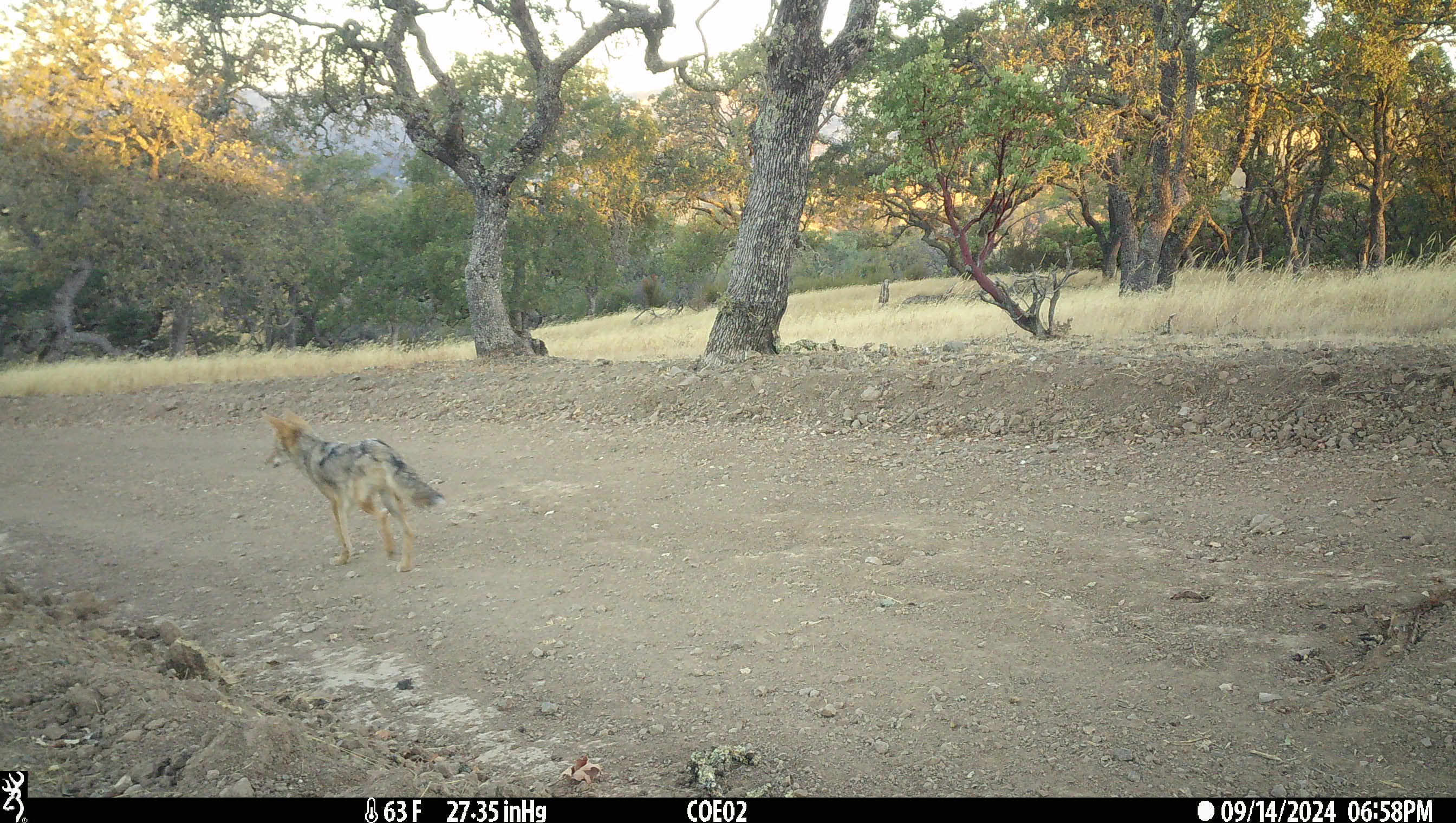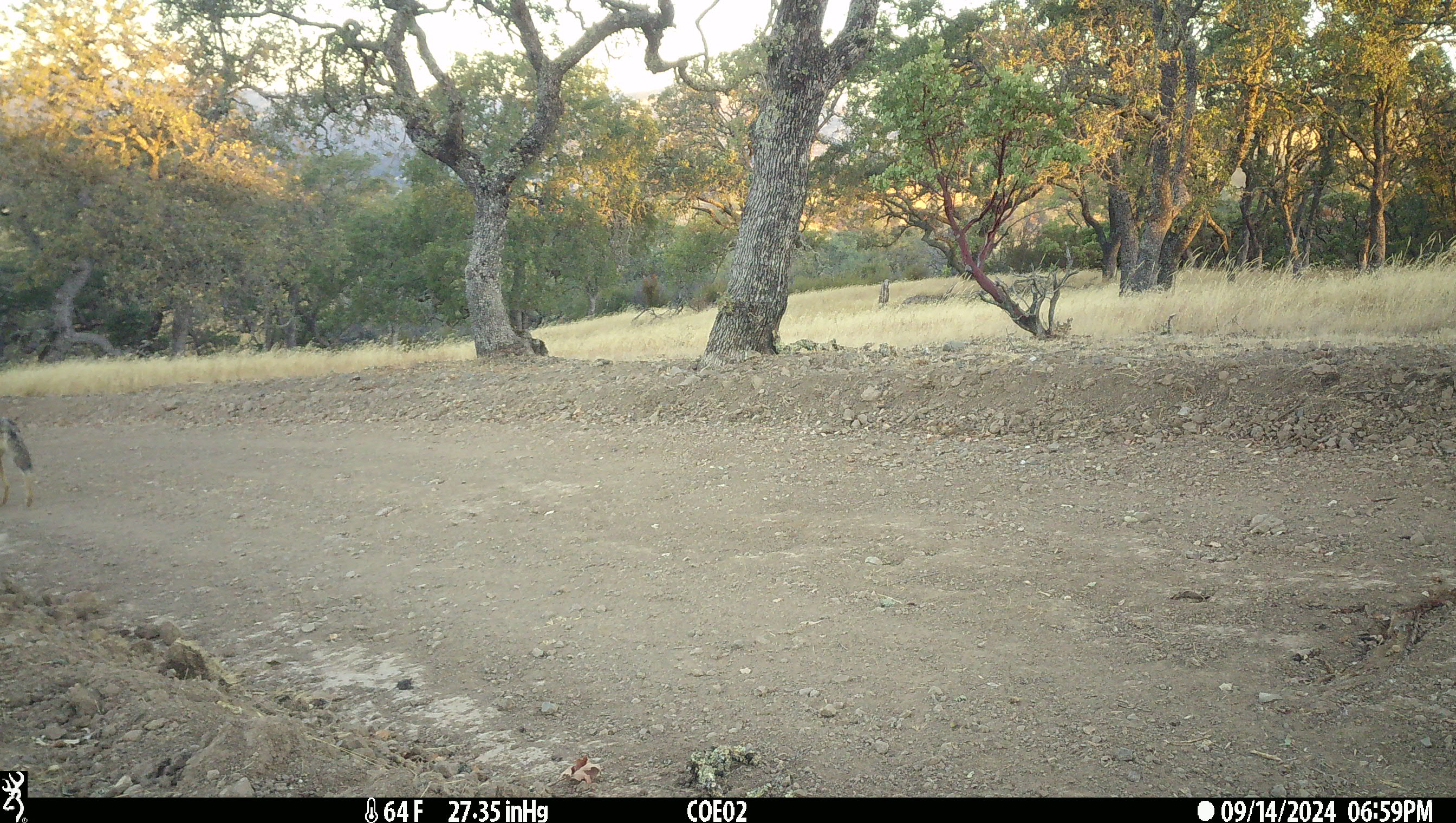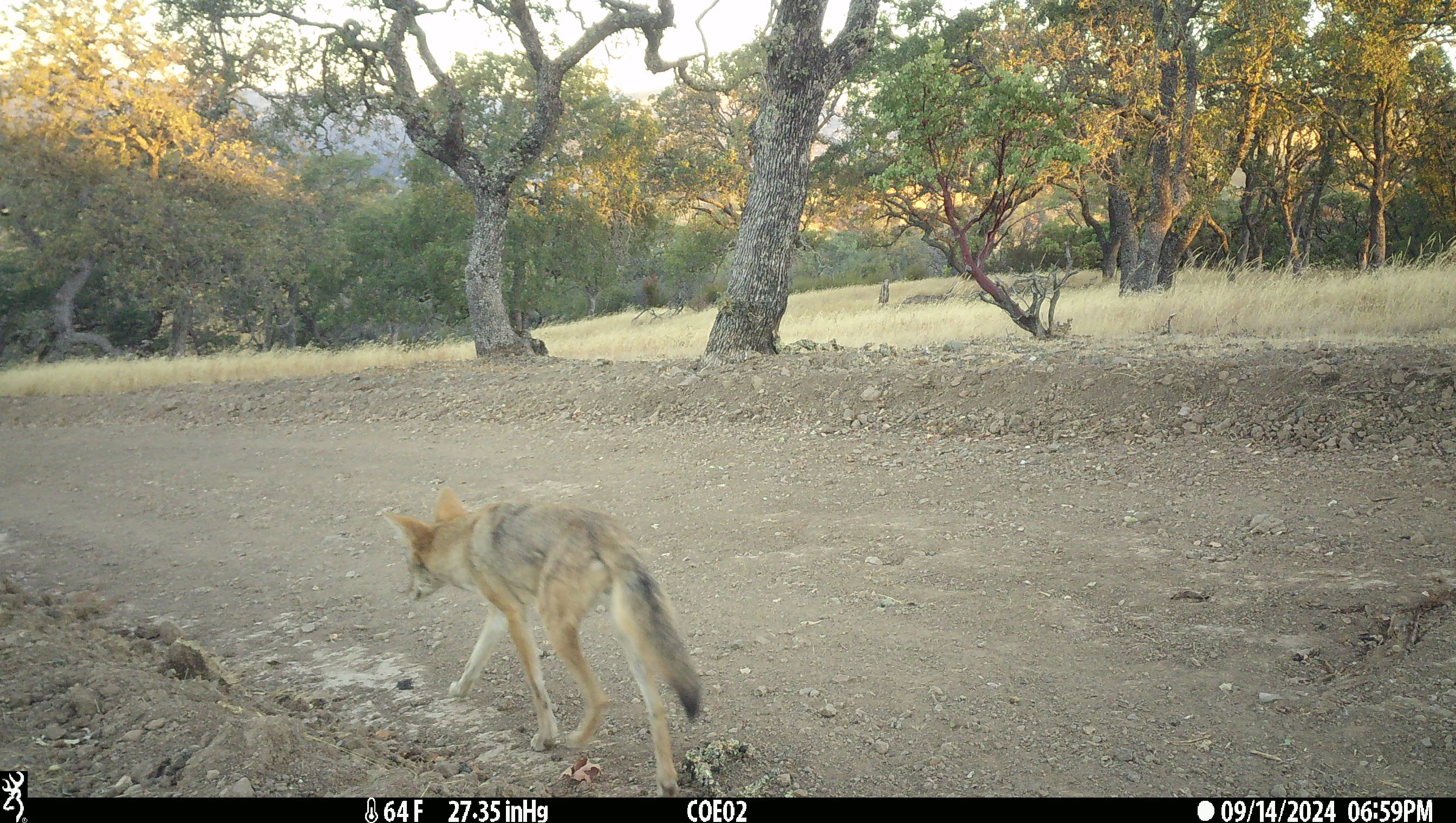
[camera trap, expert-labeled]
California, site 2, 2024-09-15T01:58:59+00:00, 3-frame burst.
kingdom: Animalia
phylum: Chordata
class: Mammalia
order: Carnivora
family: Canidae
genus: Canis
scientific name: Canis latrans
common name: coyote